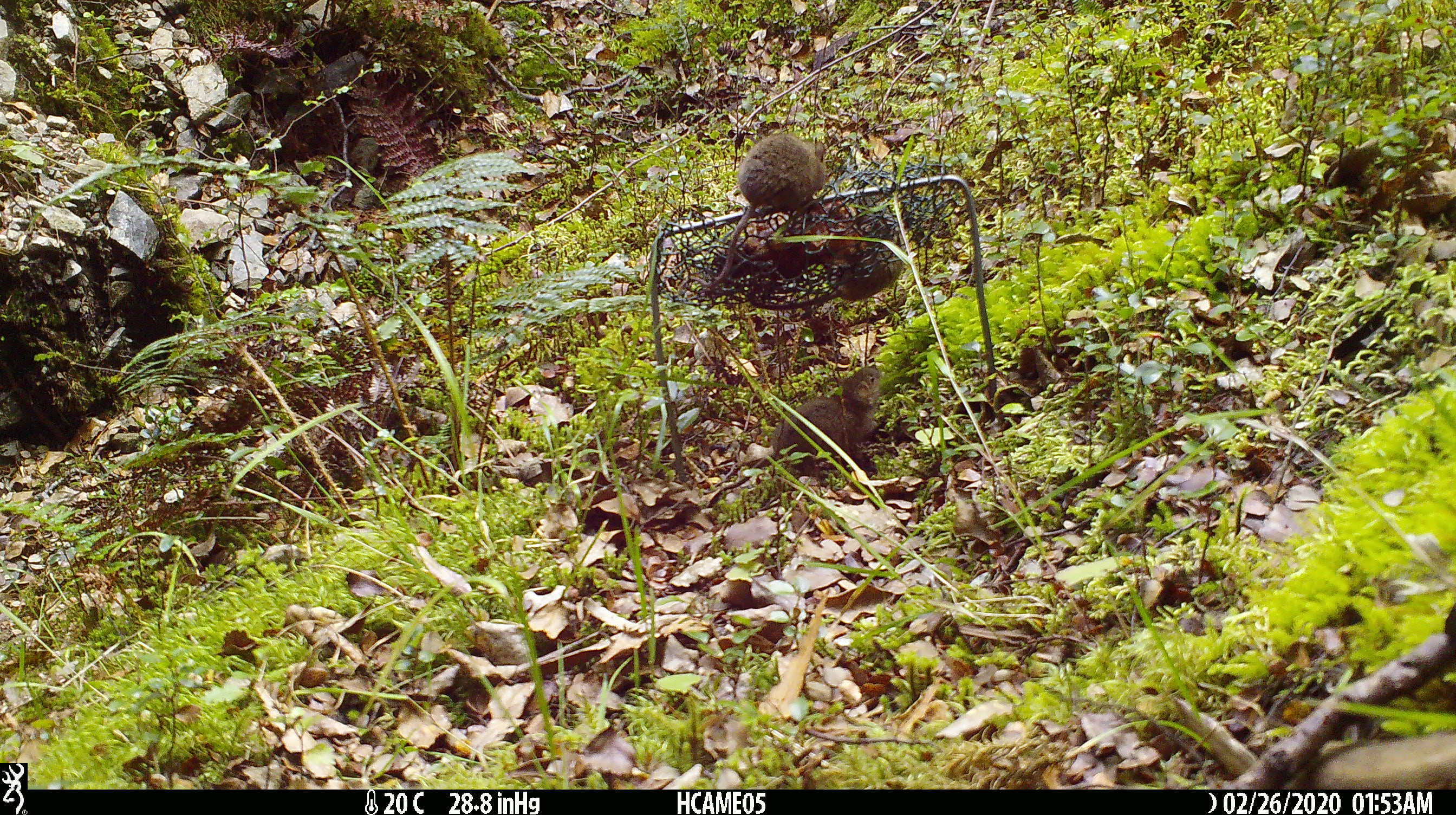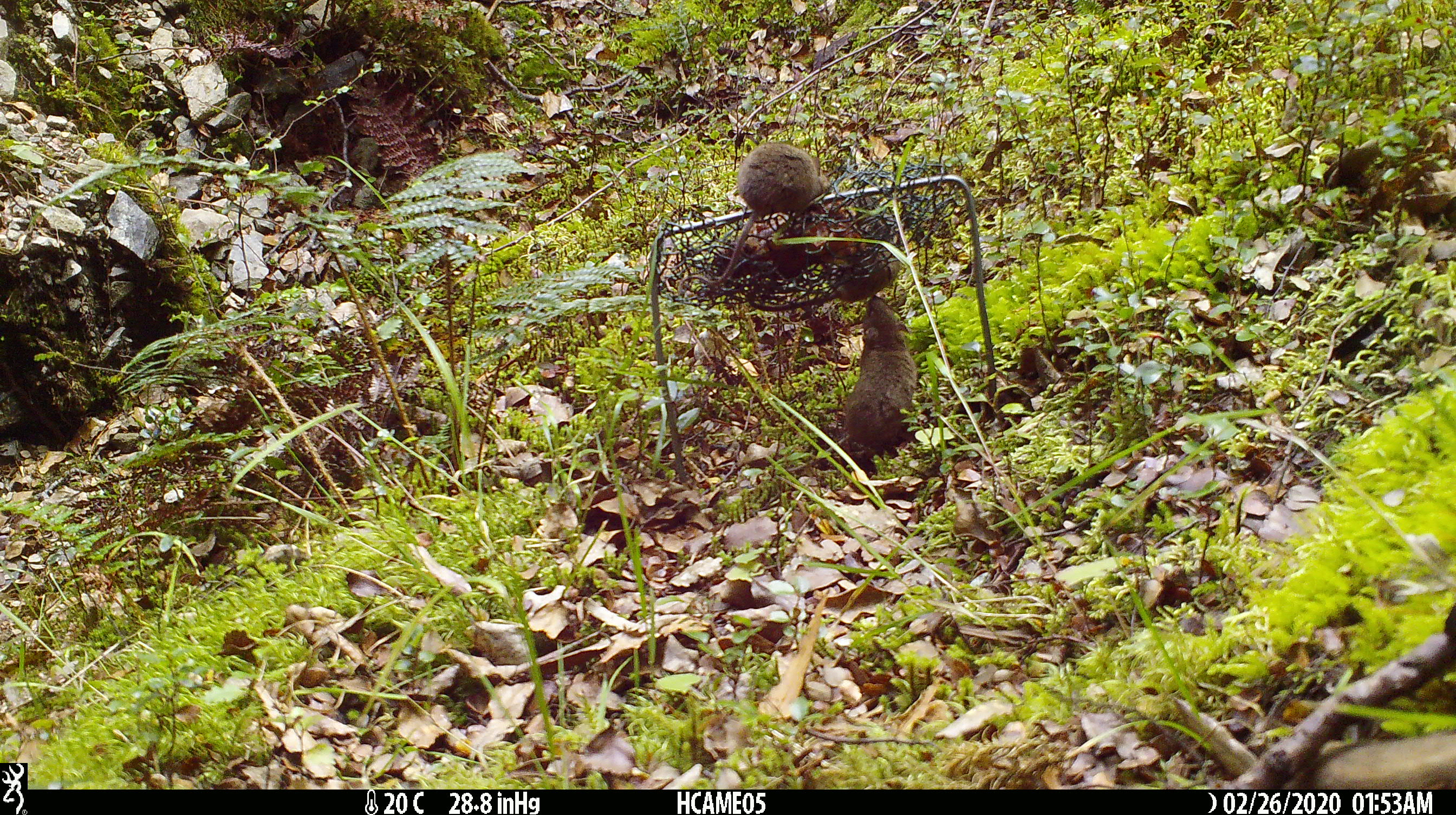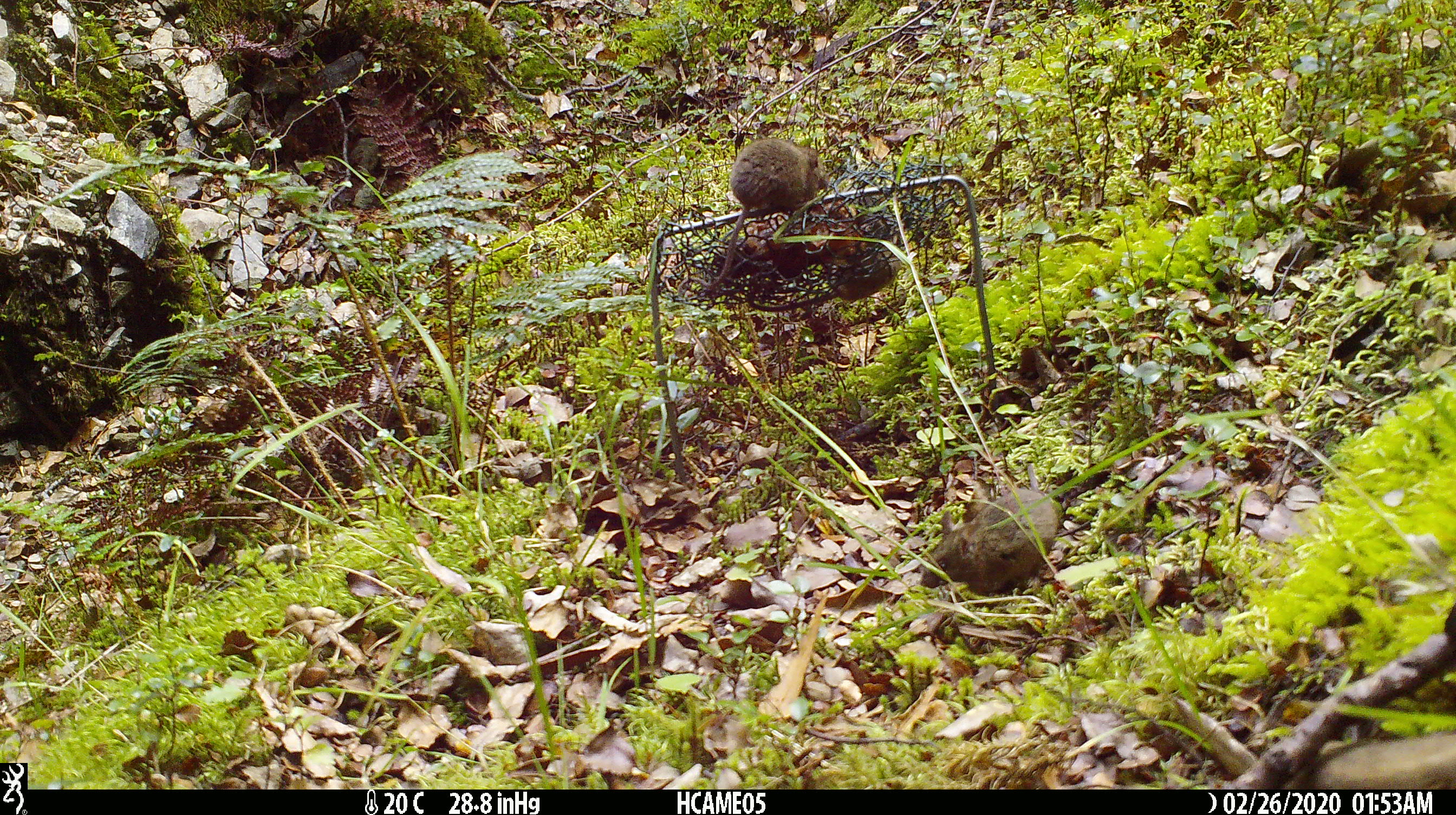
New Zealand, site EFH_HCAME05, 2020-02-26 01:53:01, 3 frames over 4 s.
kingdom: Animalia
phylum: Chordata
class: Mammalia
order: Rodentia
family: Muridae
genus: Mus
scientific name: Mus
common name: mouse